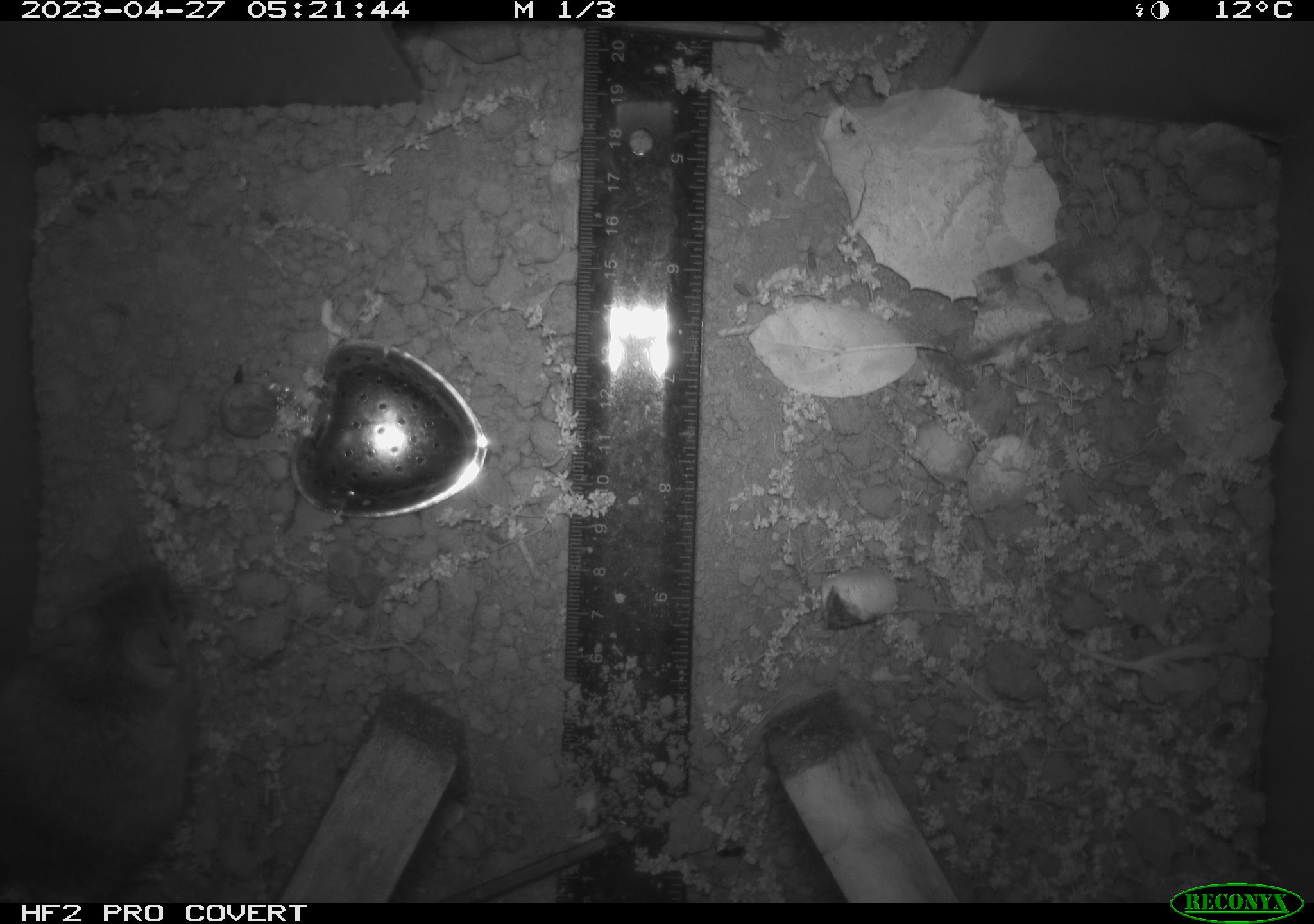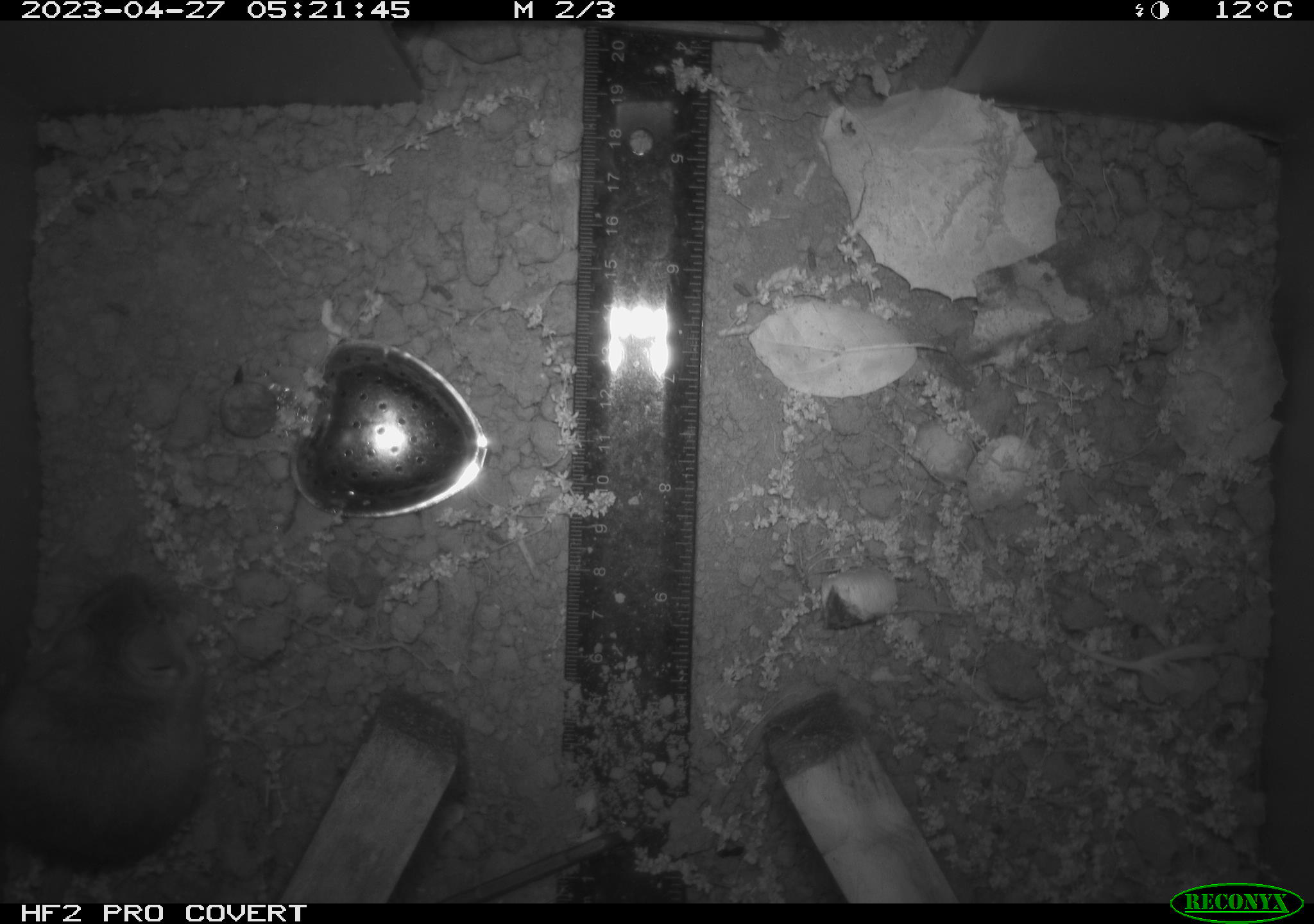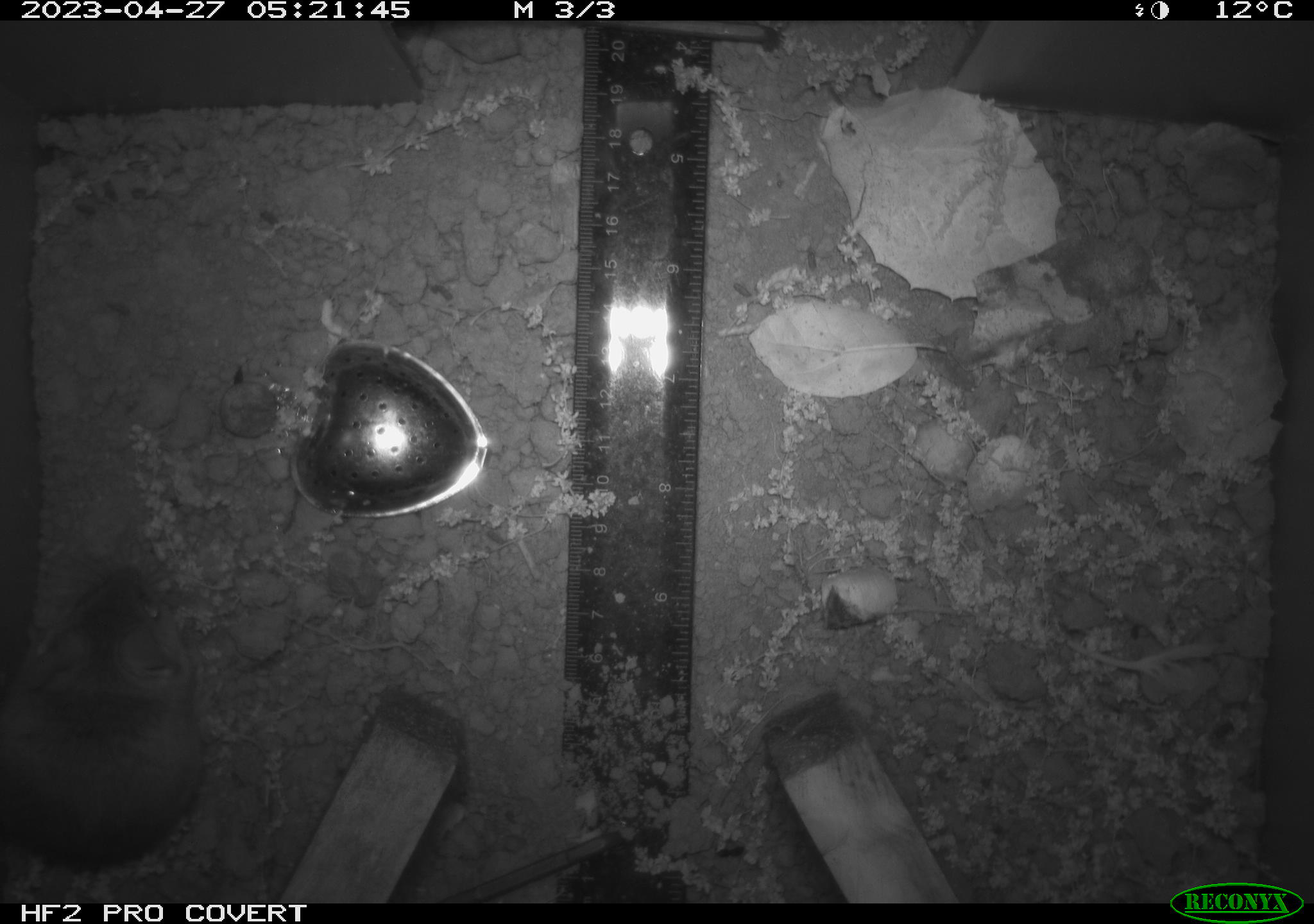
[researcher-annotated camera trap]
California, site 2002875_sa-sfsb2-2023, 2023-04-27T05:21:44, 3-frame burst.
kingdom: Animalia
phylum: Chordata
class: Mammalia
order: Rodentia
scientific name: Rodentia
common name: mouse species